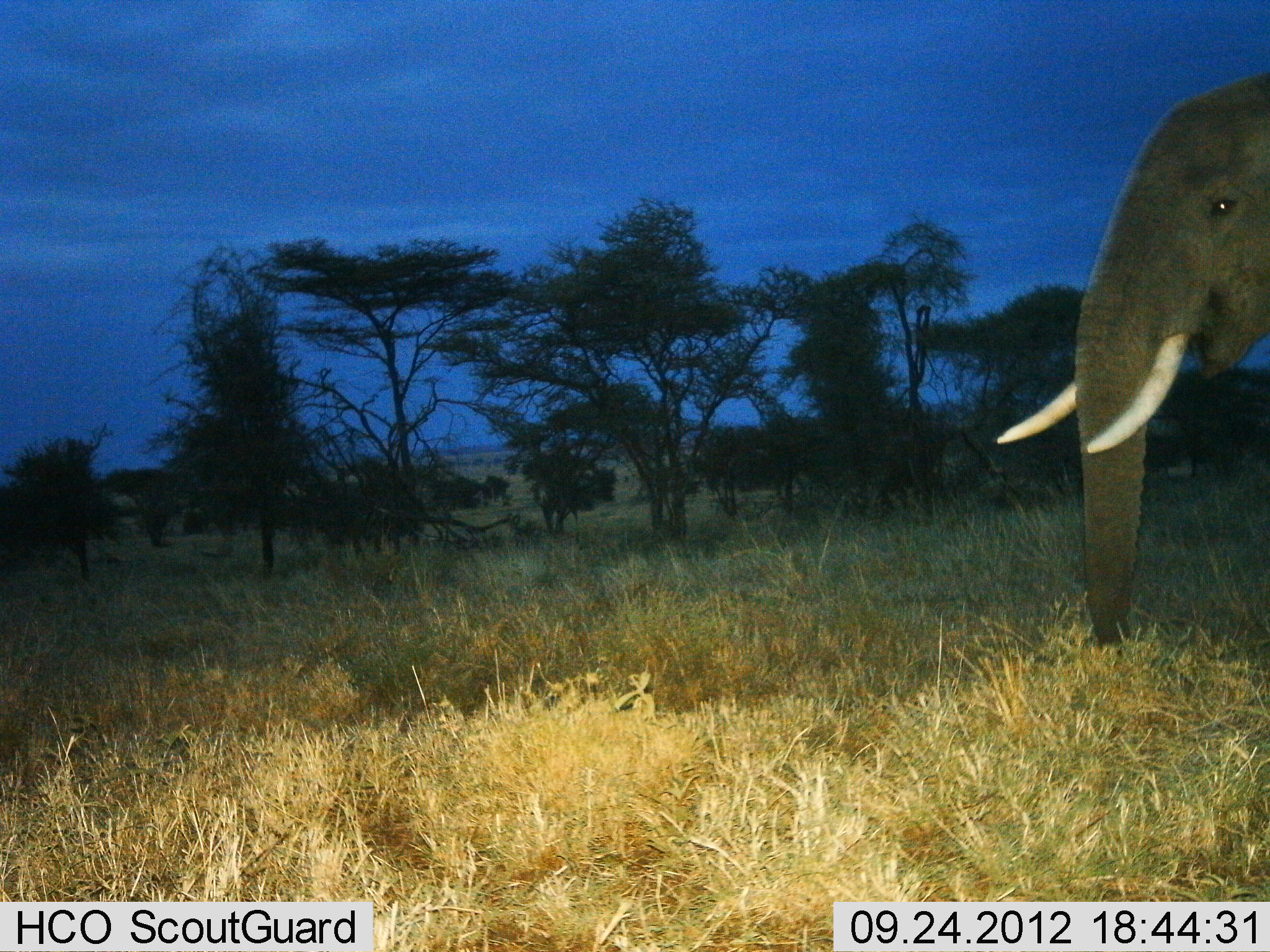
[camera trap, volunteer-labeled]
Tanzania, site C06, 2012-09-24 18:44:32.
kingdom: Animalia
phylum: Chordata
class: Mammalia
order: Proboscidea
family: Elephantidae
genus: Loxodonta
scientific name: Loxodonta africana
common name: african bush elephant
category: elephant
Elephant (african bush elephant) (Loxodonta africana), count 1. Behavior (volunteer vote fractions): standing 70%, resting 0%, moving 30%, interacting 0%. Young present (vote fraction): 0%. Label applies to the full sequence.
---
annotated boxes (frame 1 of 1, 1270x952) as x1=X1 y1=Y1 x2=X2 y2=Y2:
animal: x1=991 y1=72 x2=1269 y2=646